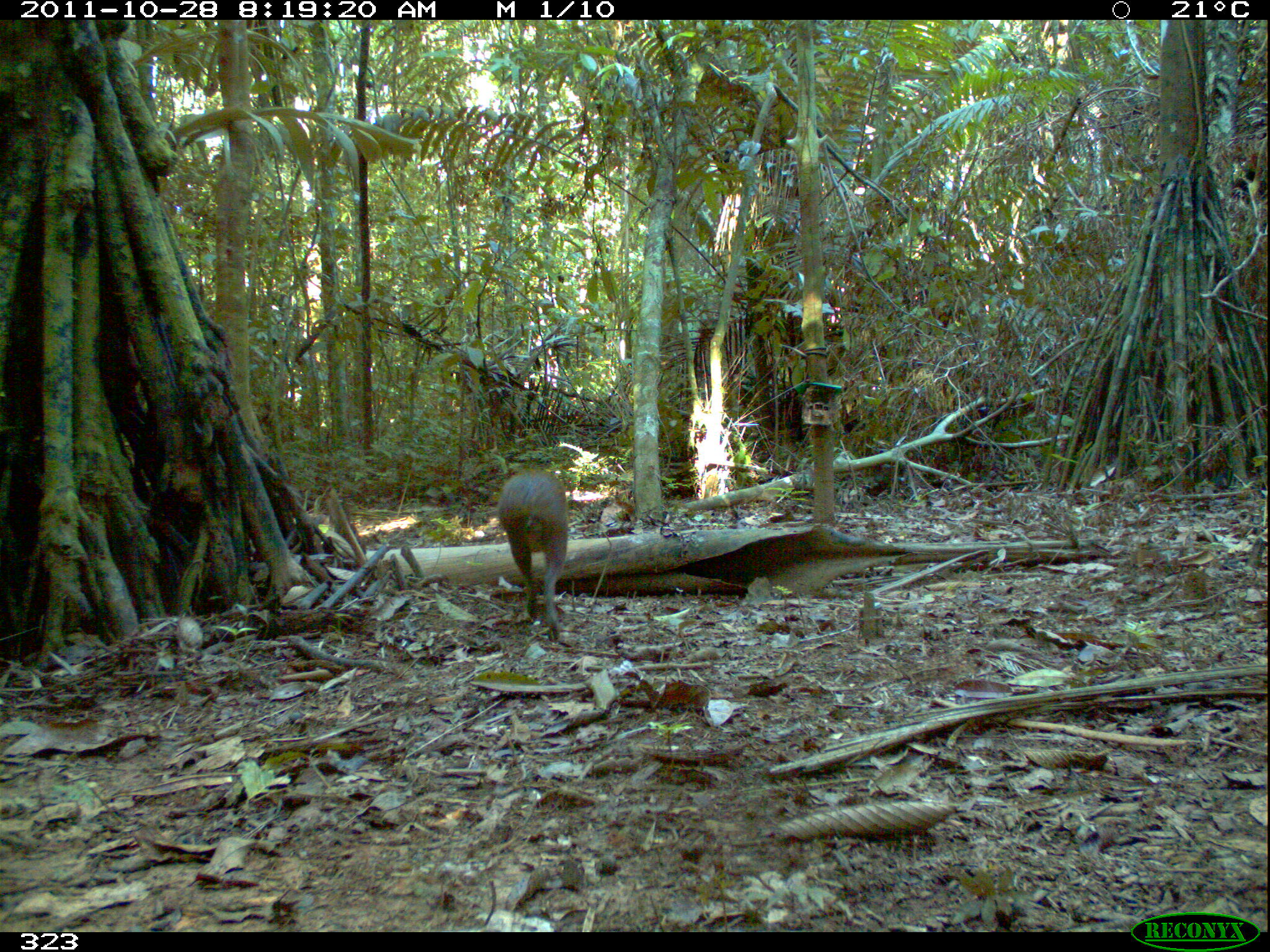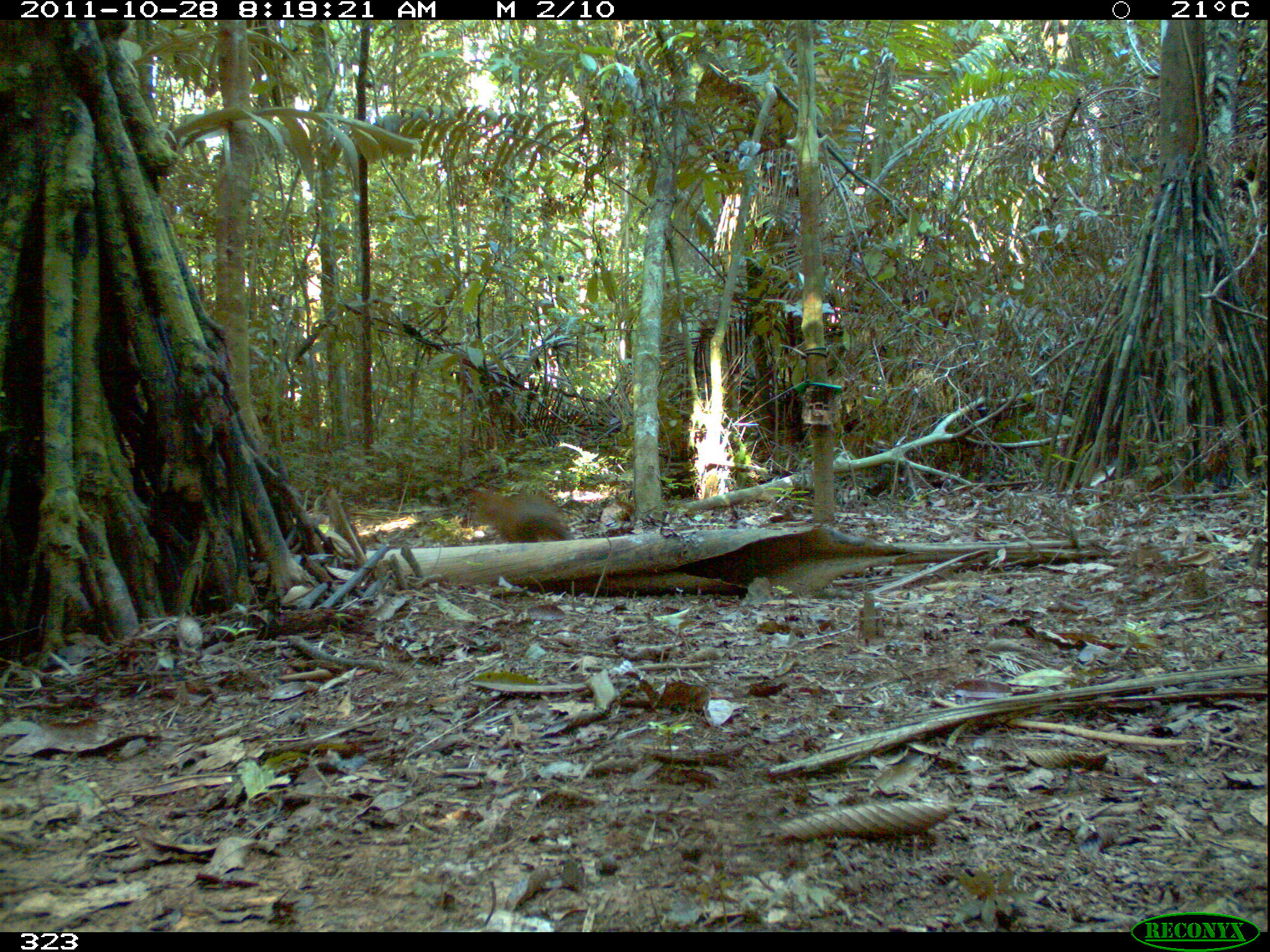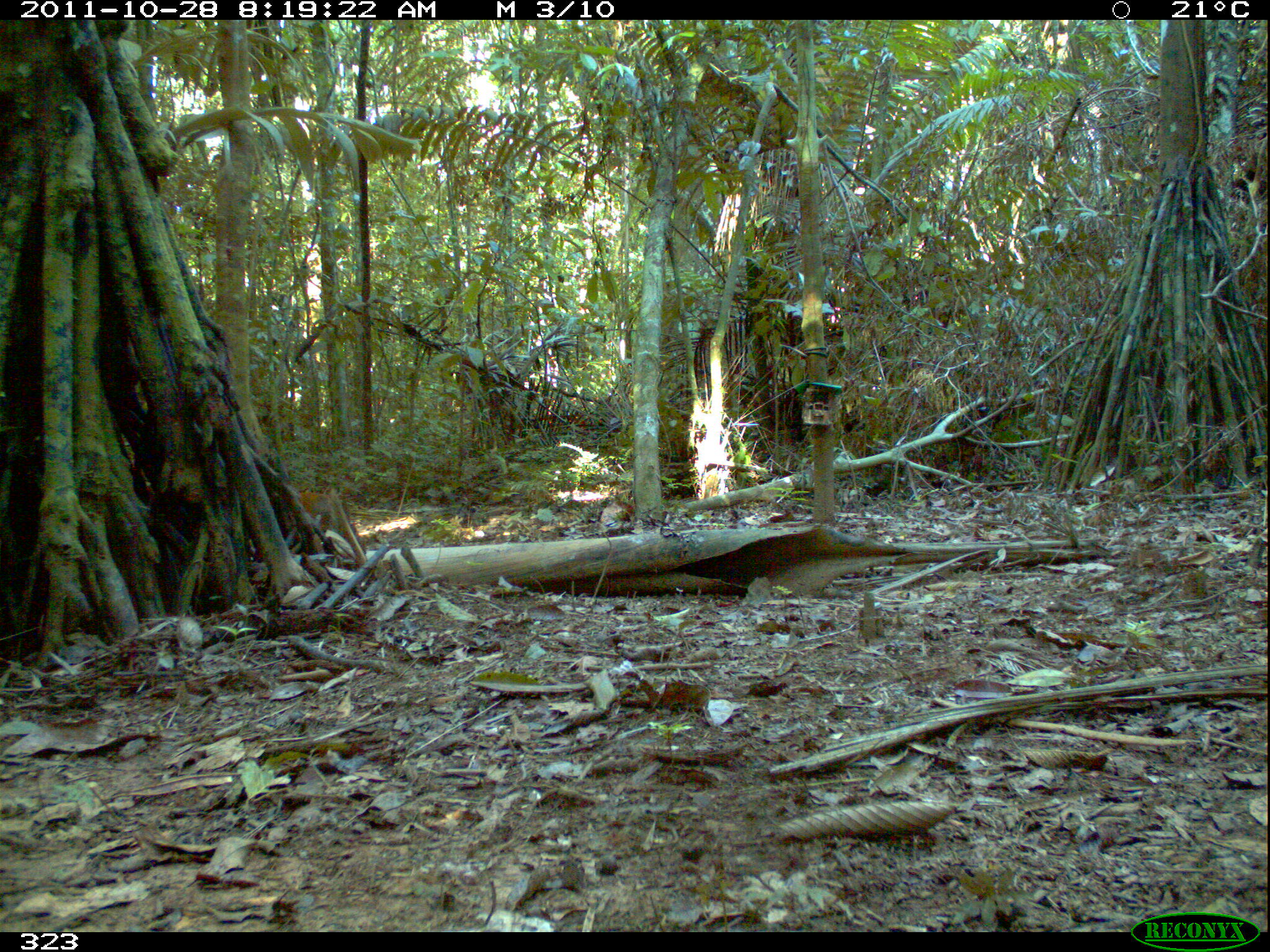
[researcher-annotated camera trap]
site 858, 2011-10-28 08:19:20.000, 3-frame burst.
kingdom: Animalia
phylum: Chordata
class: Mammalia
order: Rodentia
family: Dasyproctidae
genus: Dasyprocta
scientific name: Dasyprocta punctata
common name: central american agouti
Dasyprocta punctata (central american agouti).